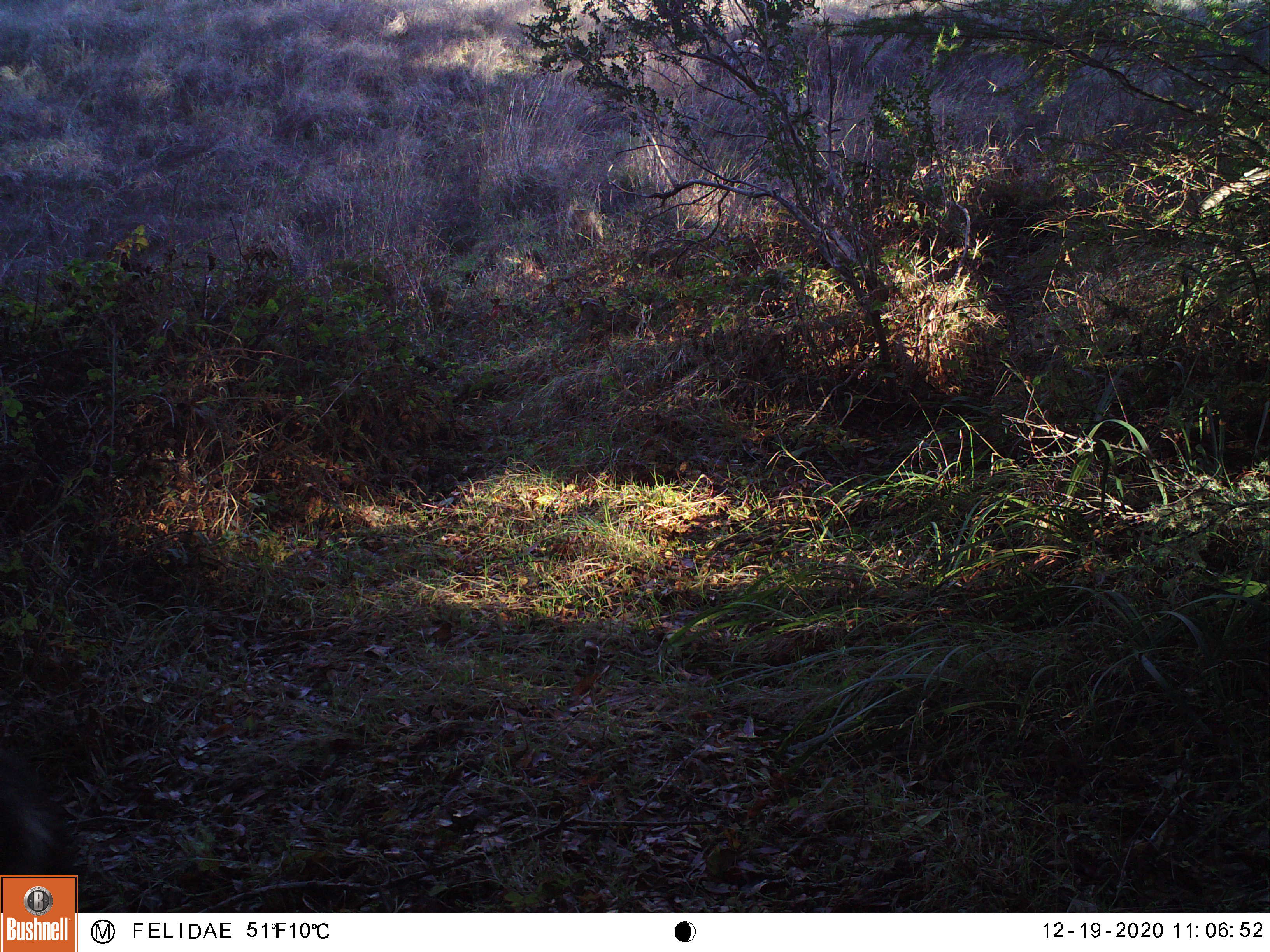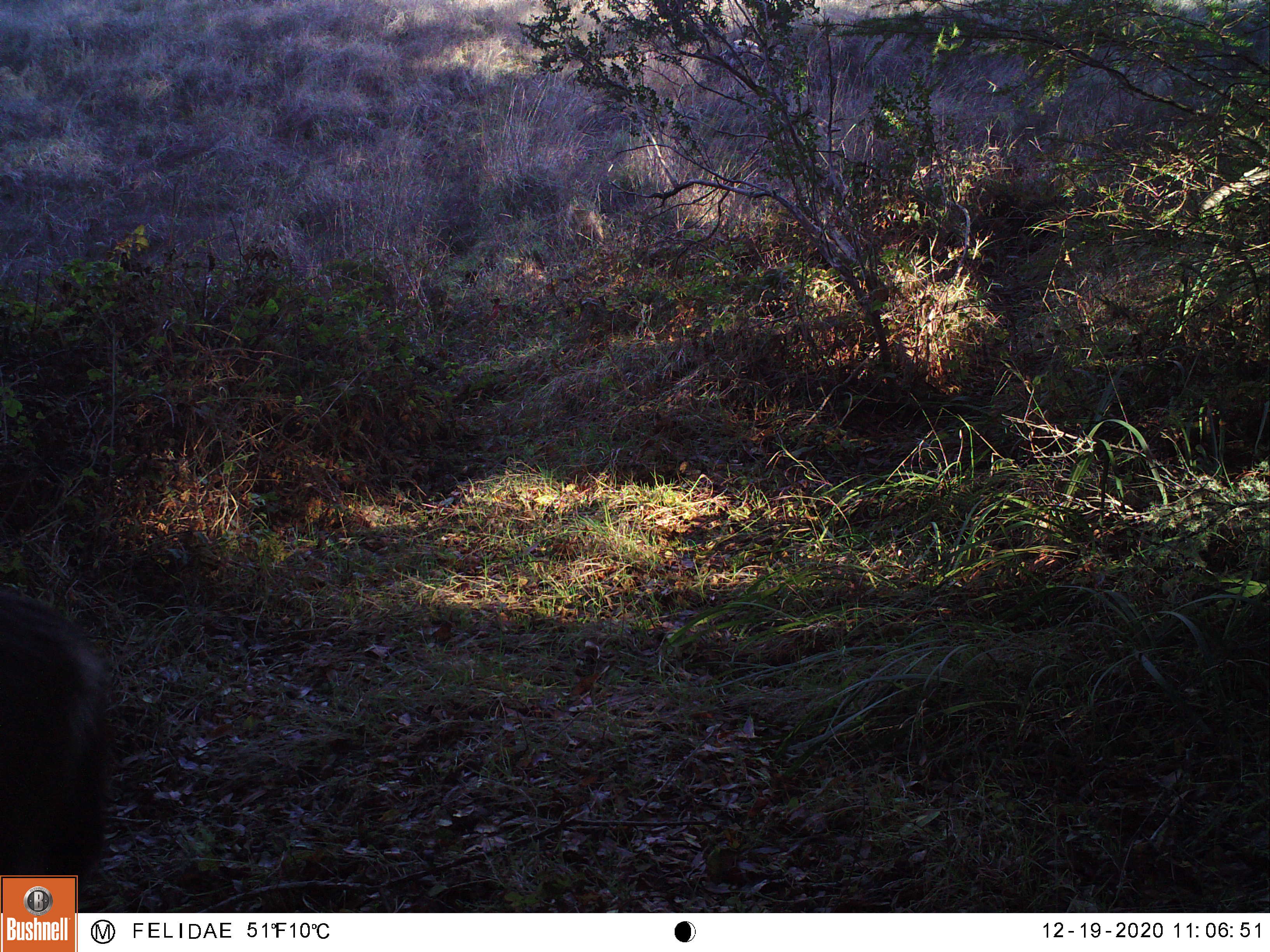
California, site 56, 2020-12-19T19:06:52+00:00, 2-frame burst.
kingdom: Animalia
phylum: Chordata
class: Mammalia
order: Artiodactyla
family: Cervidae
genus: Odocoileus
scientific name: Odocoileus hemionus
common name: mule deer